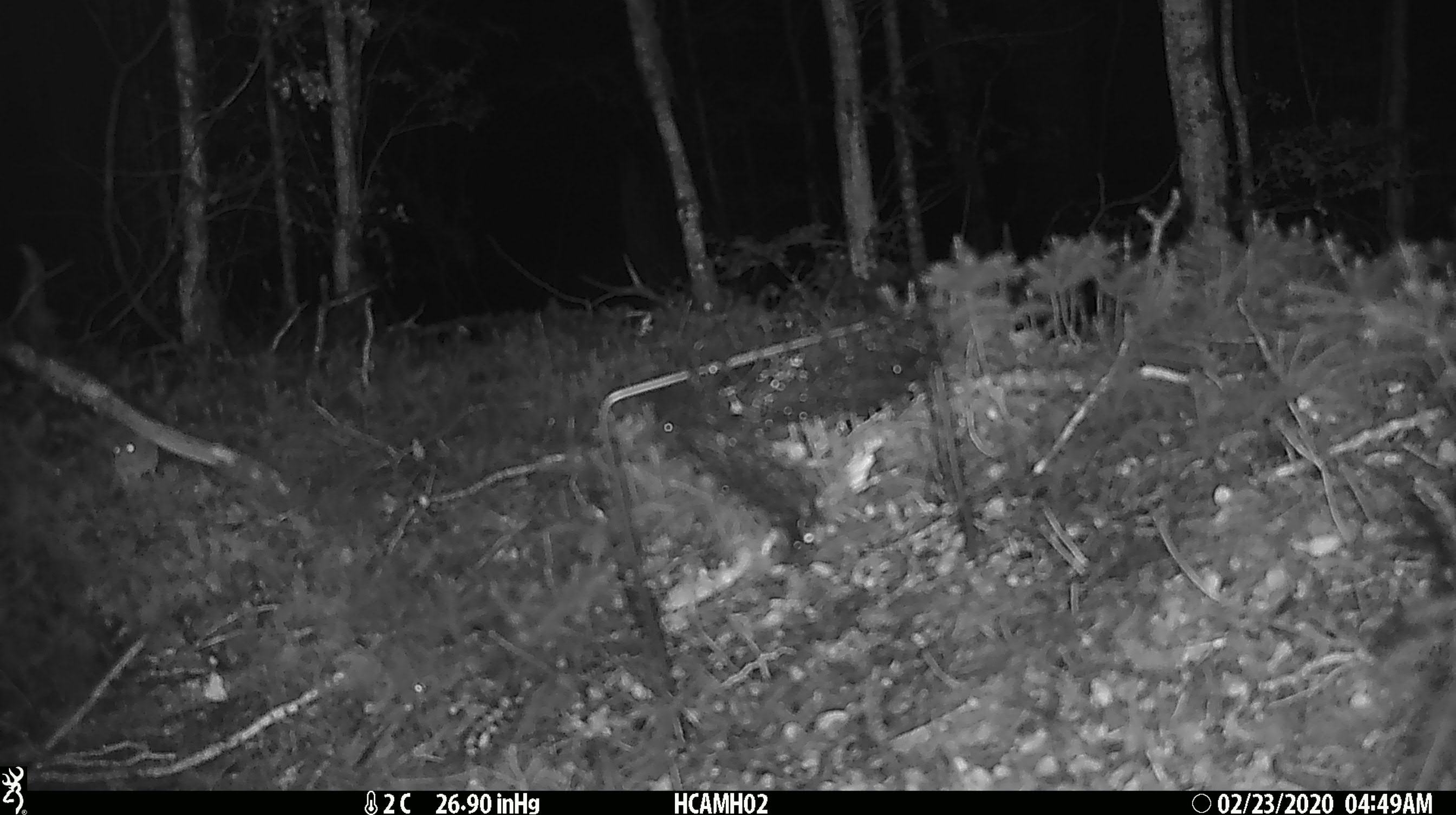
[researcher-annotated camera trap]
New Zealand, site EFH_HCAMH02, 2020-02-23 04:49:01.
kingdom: Animalia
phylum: Chordata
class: Mammalia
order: Rodentia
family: Muridae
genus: Mus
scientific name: Mus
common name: mouse